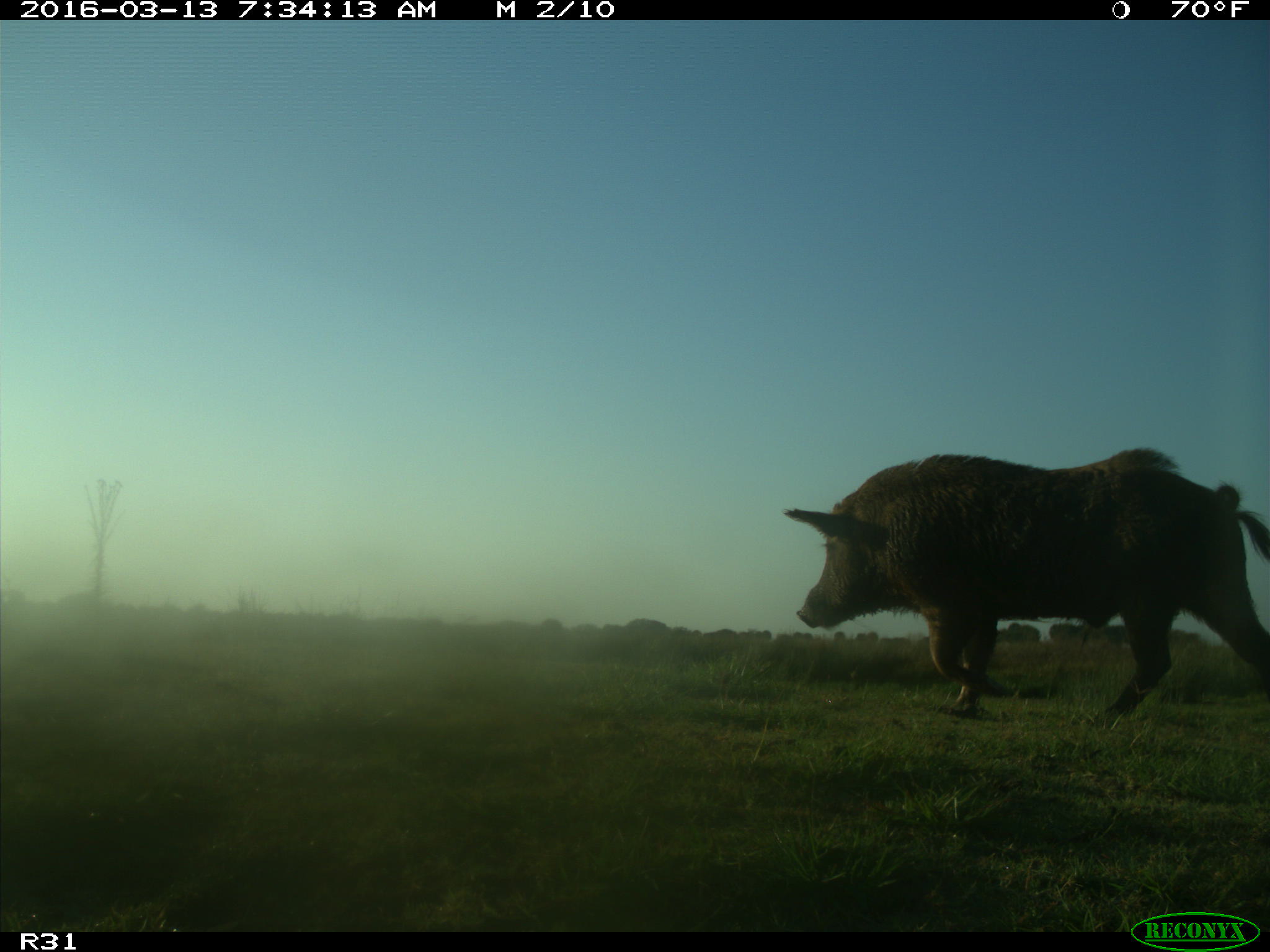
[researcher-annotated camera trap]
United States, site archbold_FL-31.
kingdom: Animalia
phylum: Chordata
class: Mammalia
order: Artiodactyla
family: Suidae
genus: Sus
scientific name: Sus scrofa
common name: wild boar